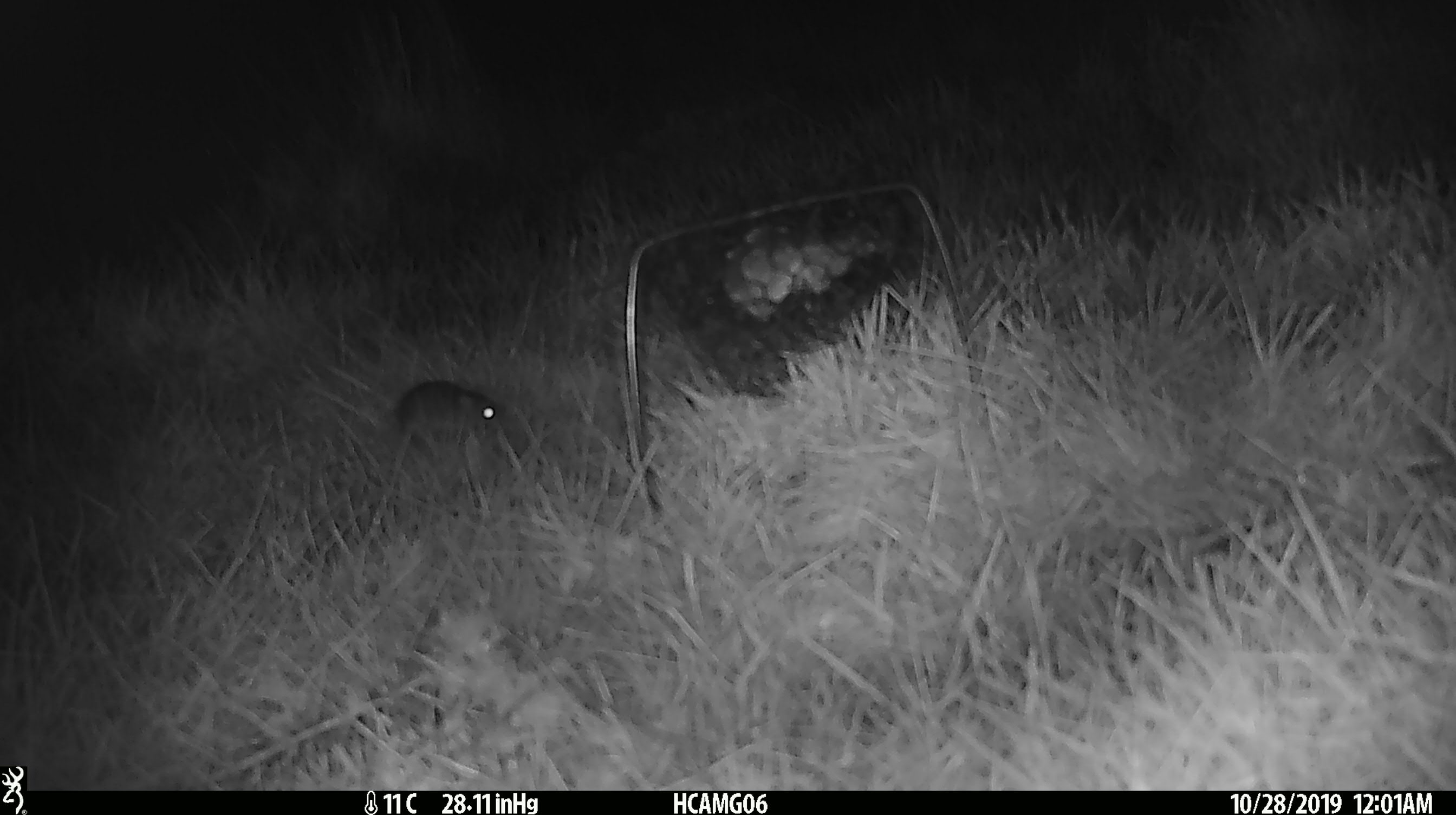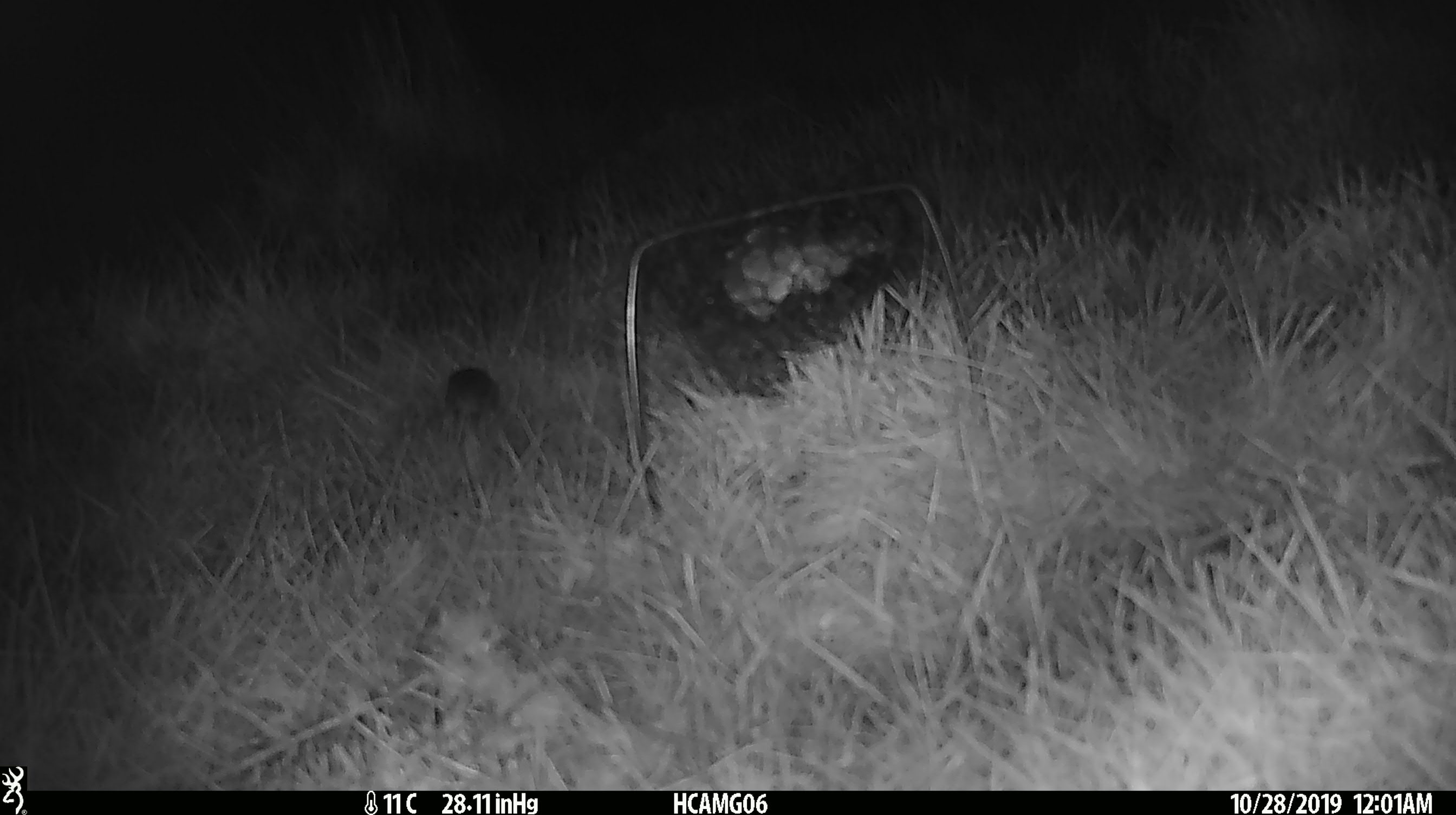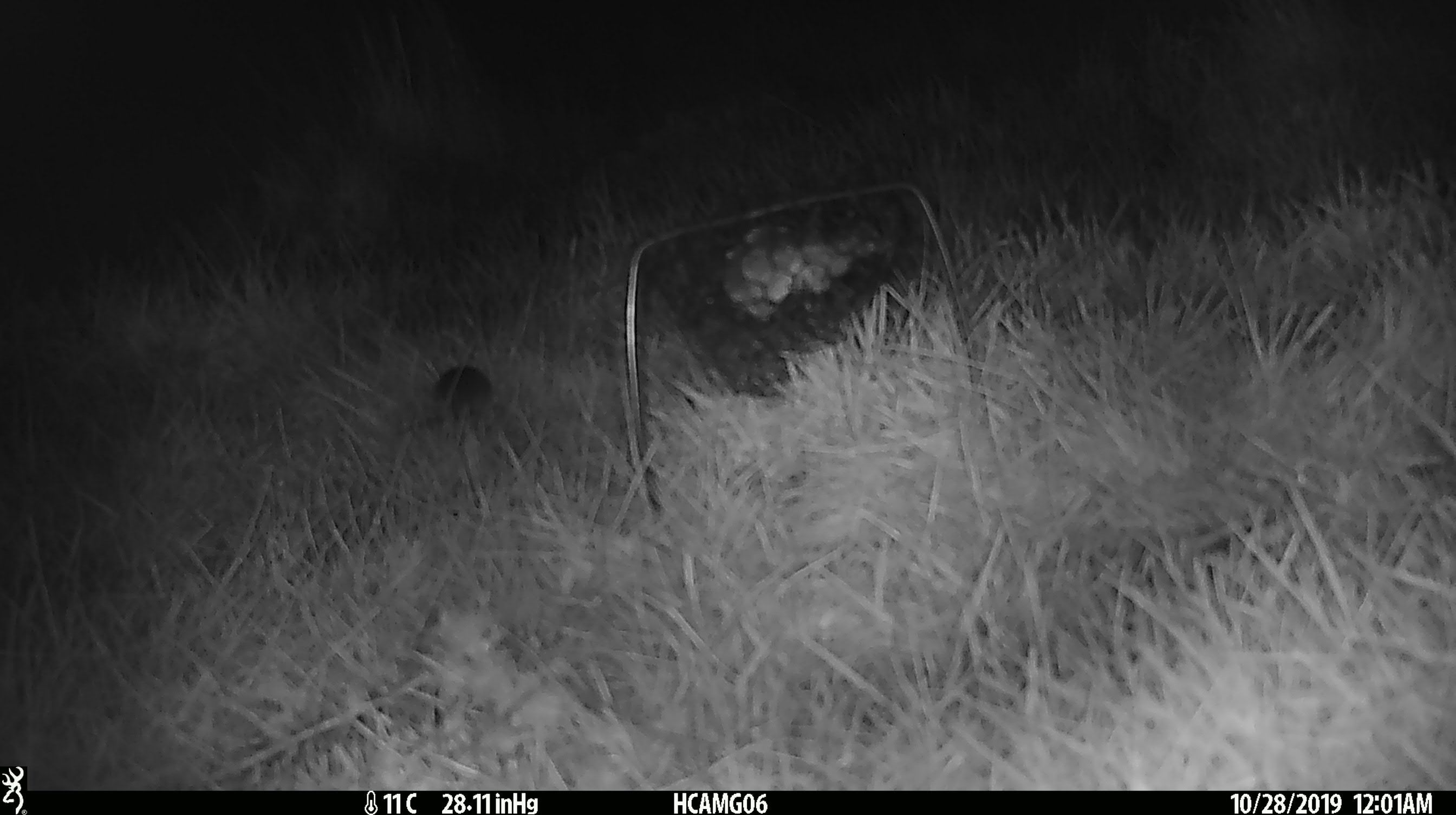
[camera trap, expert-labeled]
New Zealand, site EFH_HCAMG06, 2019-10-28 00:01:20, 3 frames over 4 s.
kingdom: Animalia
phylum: Chordata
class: Mammalia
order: Rodentia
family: Muridae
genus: Mus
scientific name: Mus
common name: mouse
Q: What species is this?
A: Mouse (Mus).